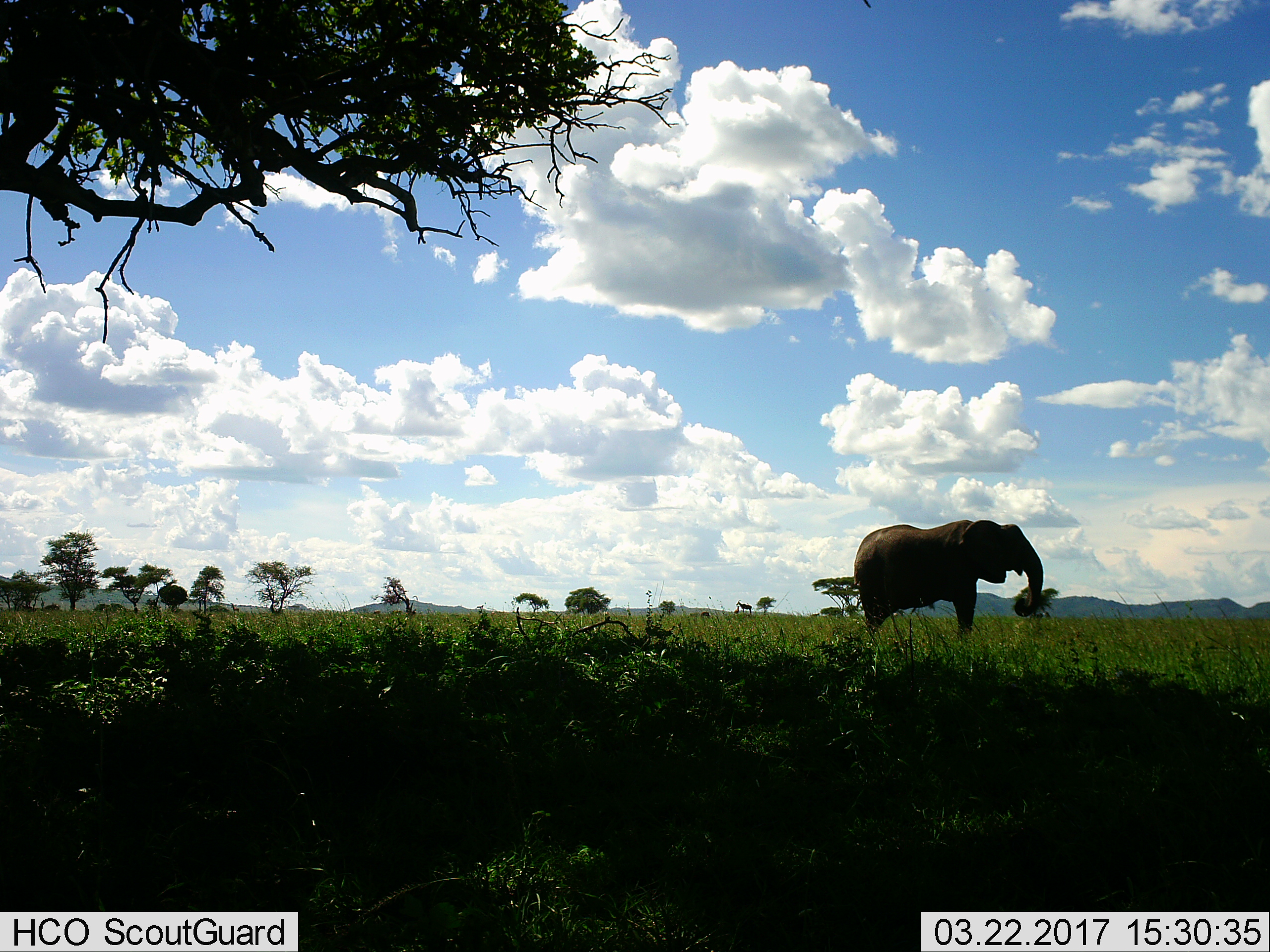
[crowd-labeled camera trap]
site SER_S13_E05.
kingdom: Animalia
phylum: Chordata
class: Mammalia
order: Proboscidea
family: Elephantidae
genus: Loxodonta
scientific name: Loxodonta africana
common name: african bush elephant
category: elephant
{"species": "elephant (african bush elephant) (Loxodonta africana)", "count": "1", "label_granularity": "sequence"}